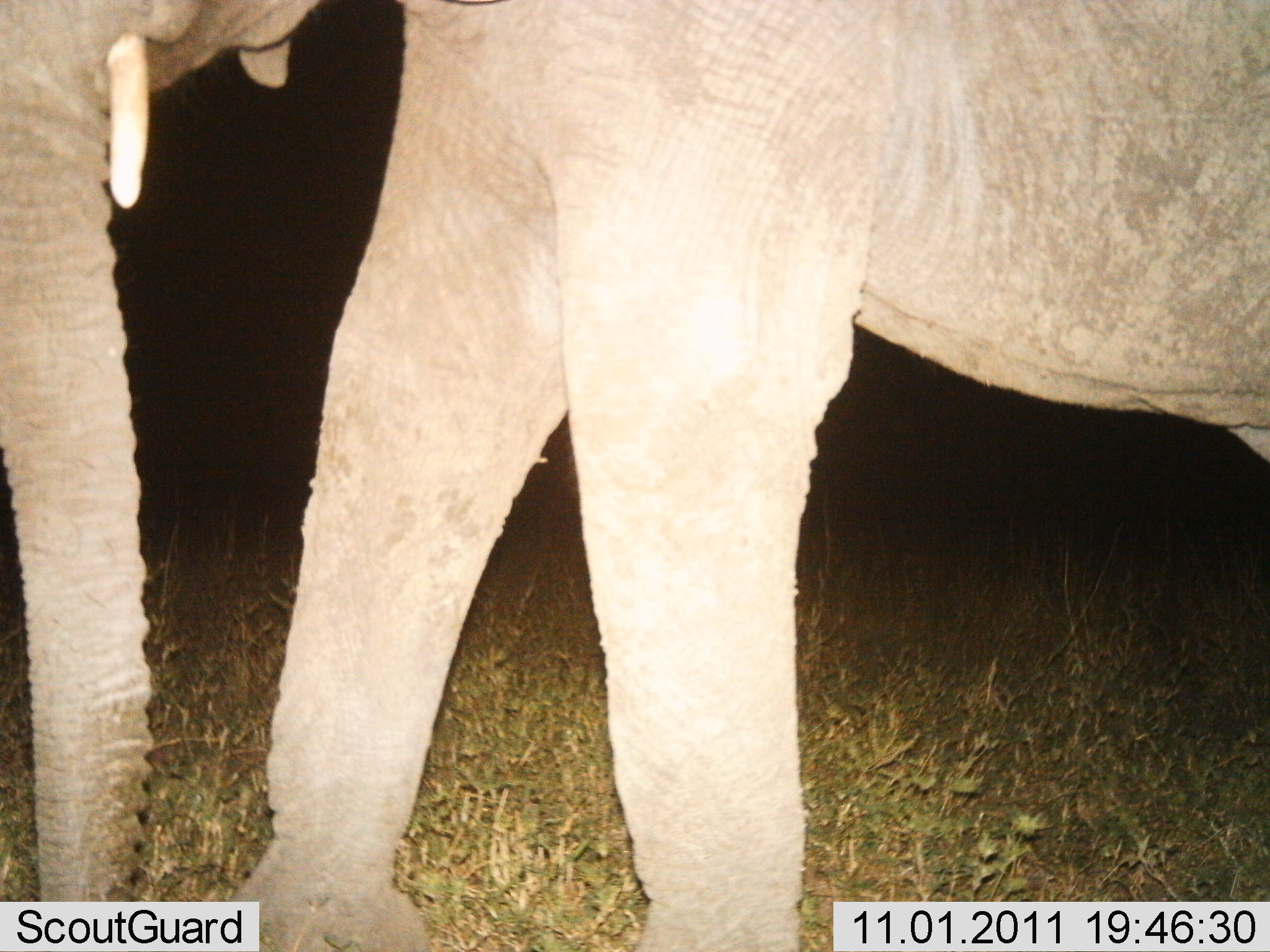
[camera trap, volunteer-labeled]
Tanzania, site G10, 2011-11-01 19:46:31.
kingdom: Animalia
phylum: Chordata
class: Mammalia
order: Proboscidea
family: Elephantidae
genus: Loxodonta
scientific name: Loxodonta africana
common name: african bush elephant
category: elephant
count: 1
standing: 54%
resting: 0%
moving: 46%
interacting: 0%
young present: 0%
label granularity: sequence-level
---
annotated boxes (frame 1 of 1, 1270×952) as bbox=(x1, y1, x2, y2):
animal: bbox=(211, 2, 1269, 950); bbox=(2, 0, 323, 902)